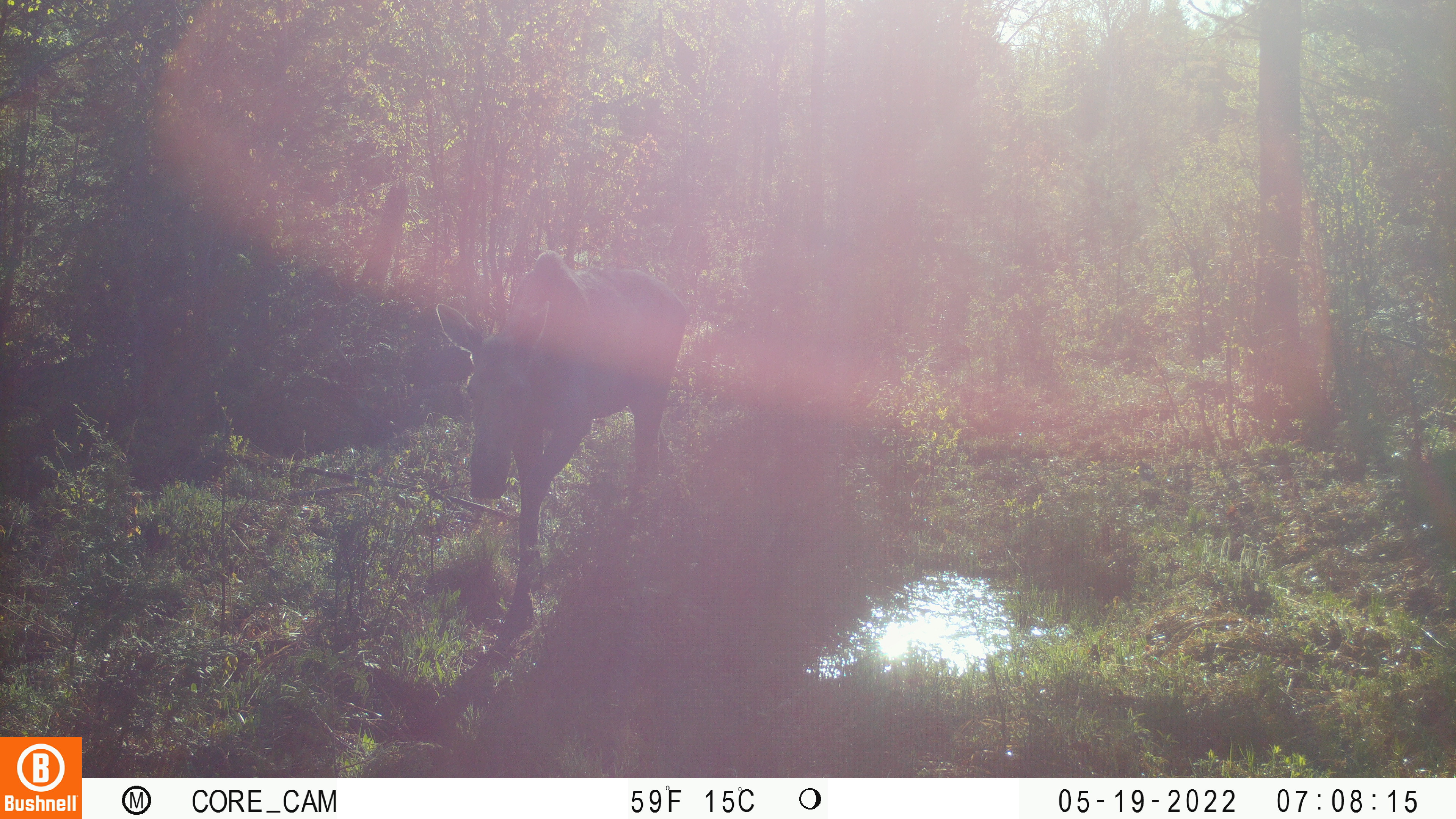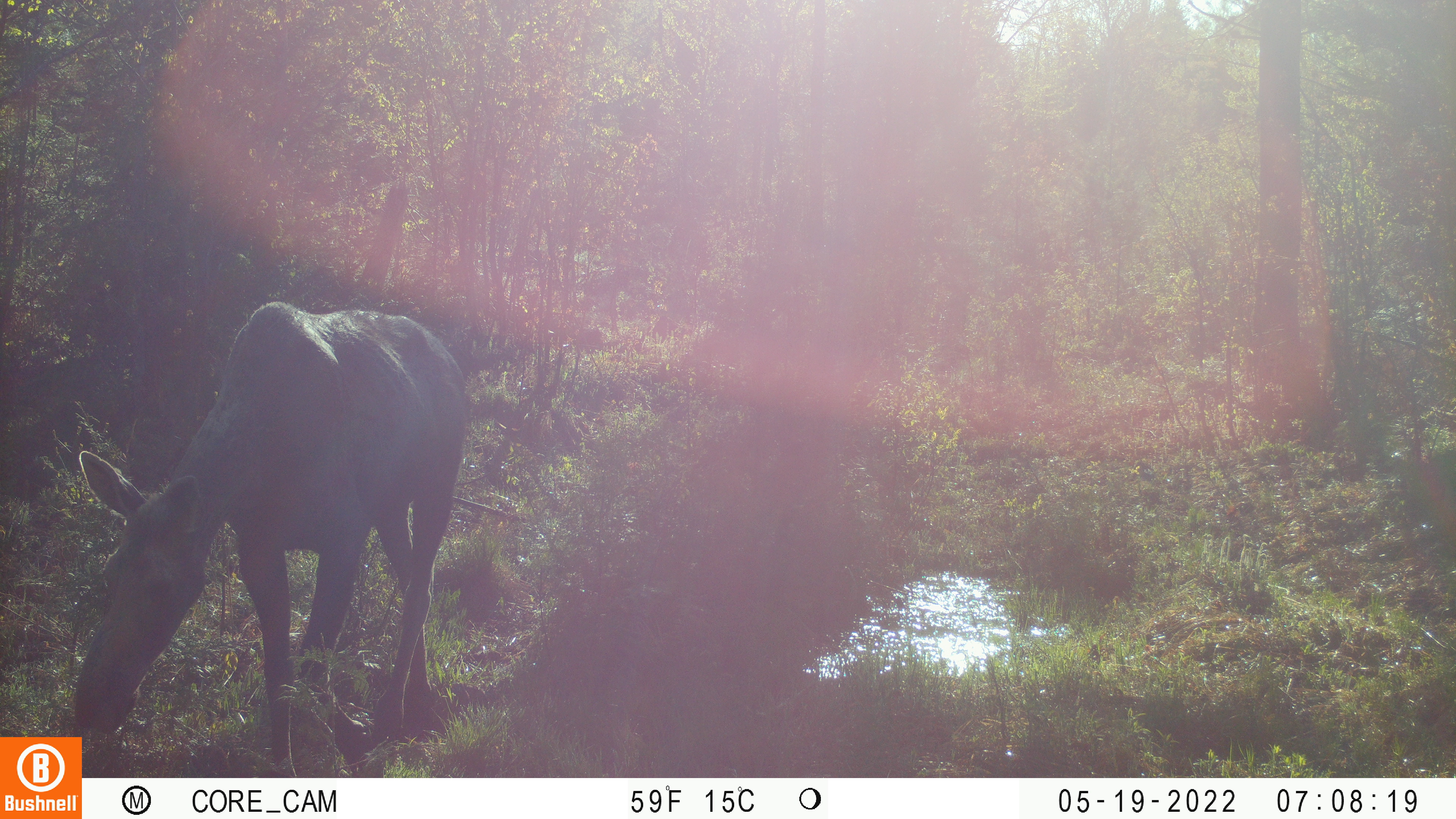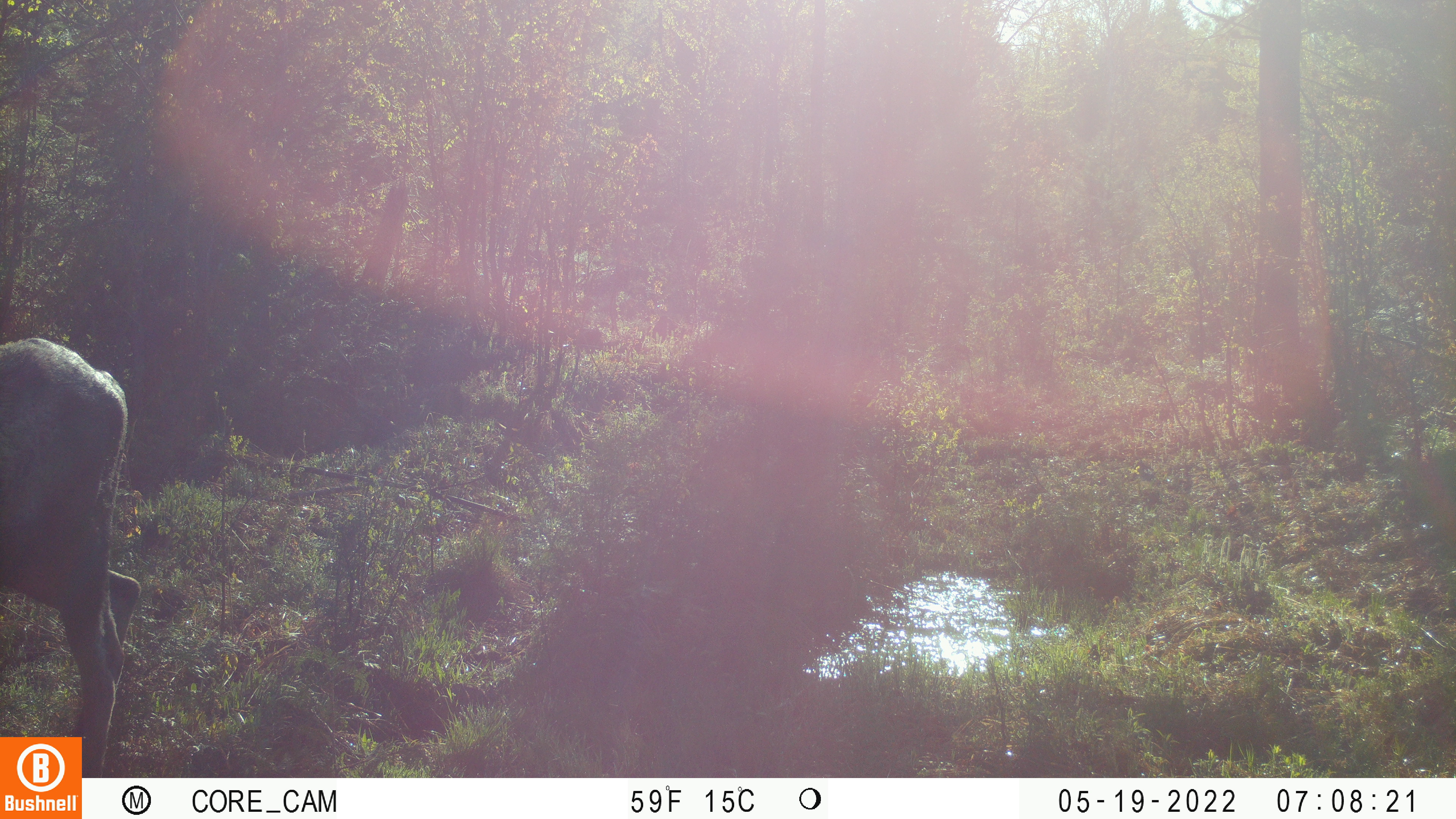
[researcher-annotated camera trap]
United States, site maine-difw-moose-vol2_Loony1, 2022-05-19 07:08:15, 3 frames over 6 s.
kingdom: Animalia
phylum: Chordata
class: Mammalia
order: Artiodactyla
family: Cervidae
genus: Alces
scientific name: Alces alces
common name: moose